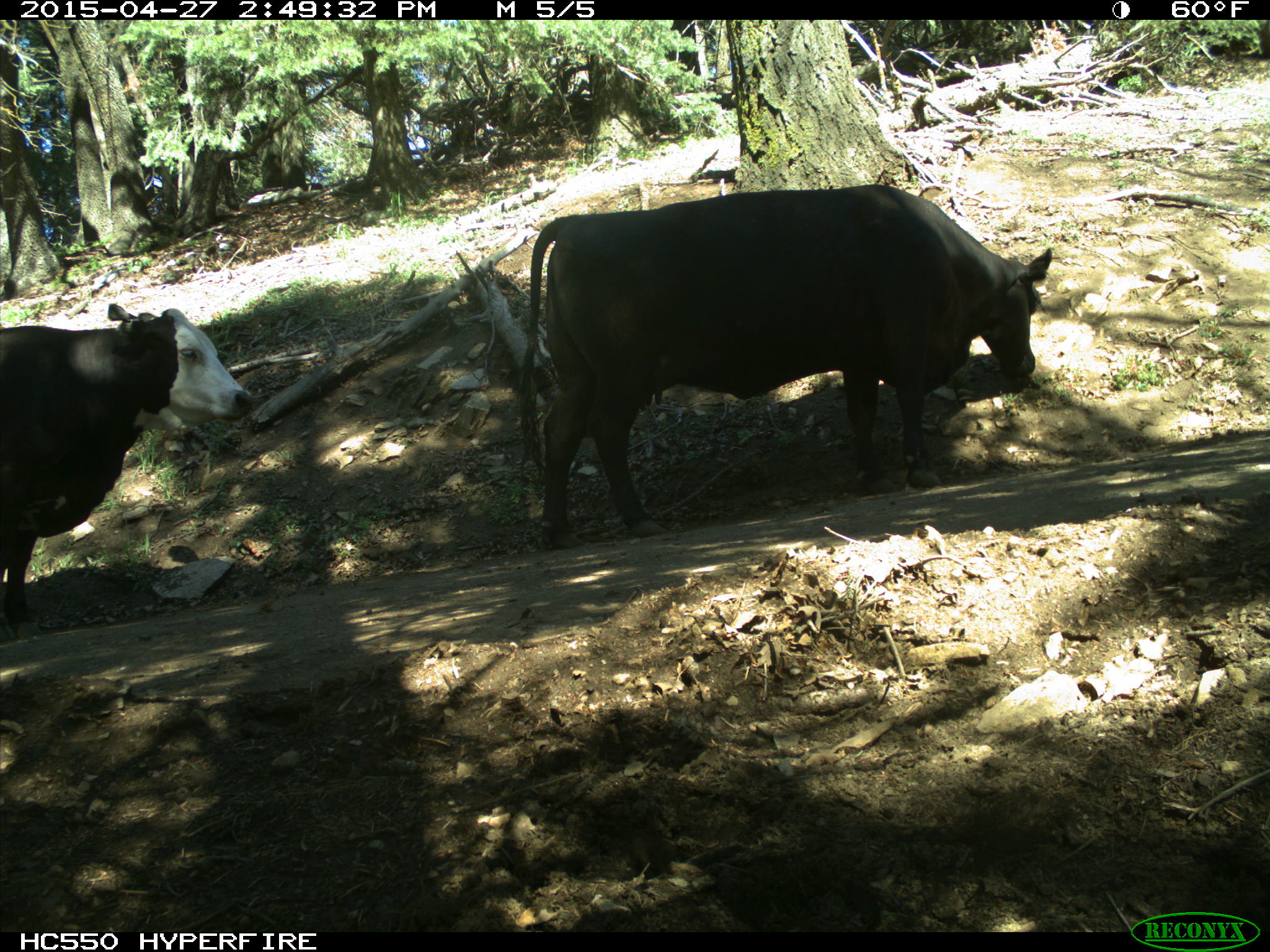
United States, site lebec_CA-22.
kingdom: Animalia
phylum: Chordata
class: Mammalia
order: Artiodactyla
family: Bovidae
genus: Bos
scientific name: Bos taurus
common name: domestic cow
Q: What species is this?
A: Bos taurus (domestic cow).